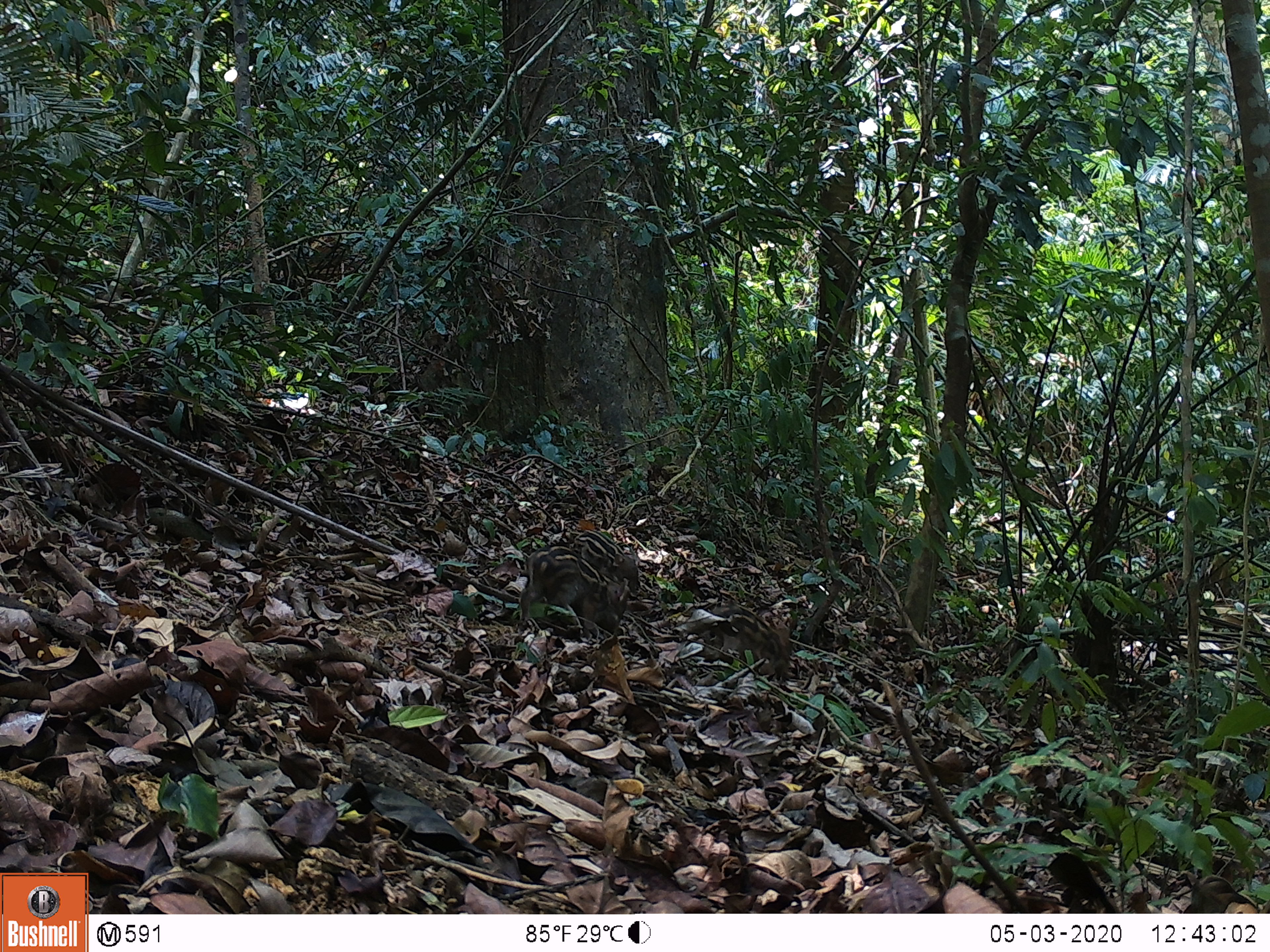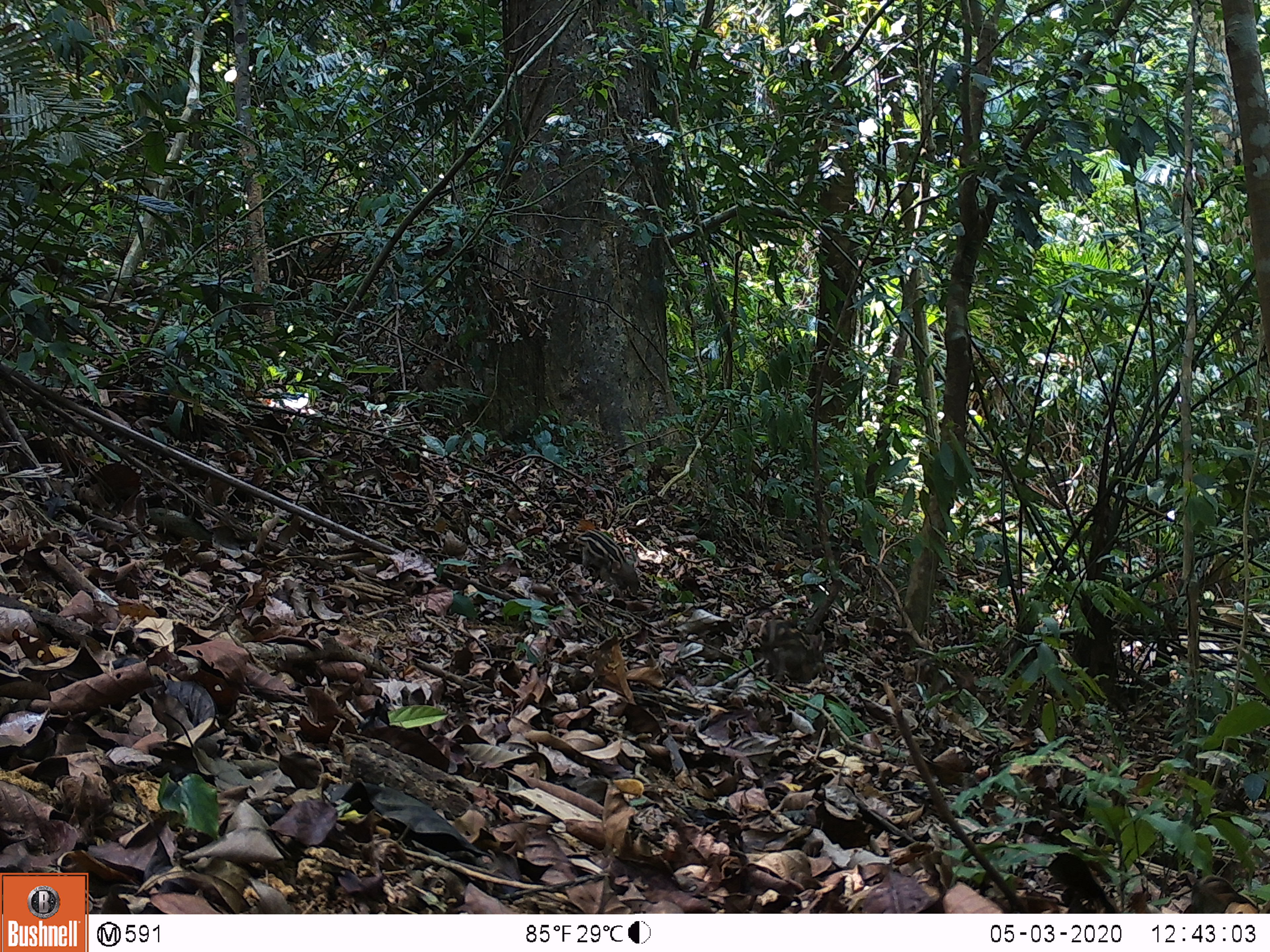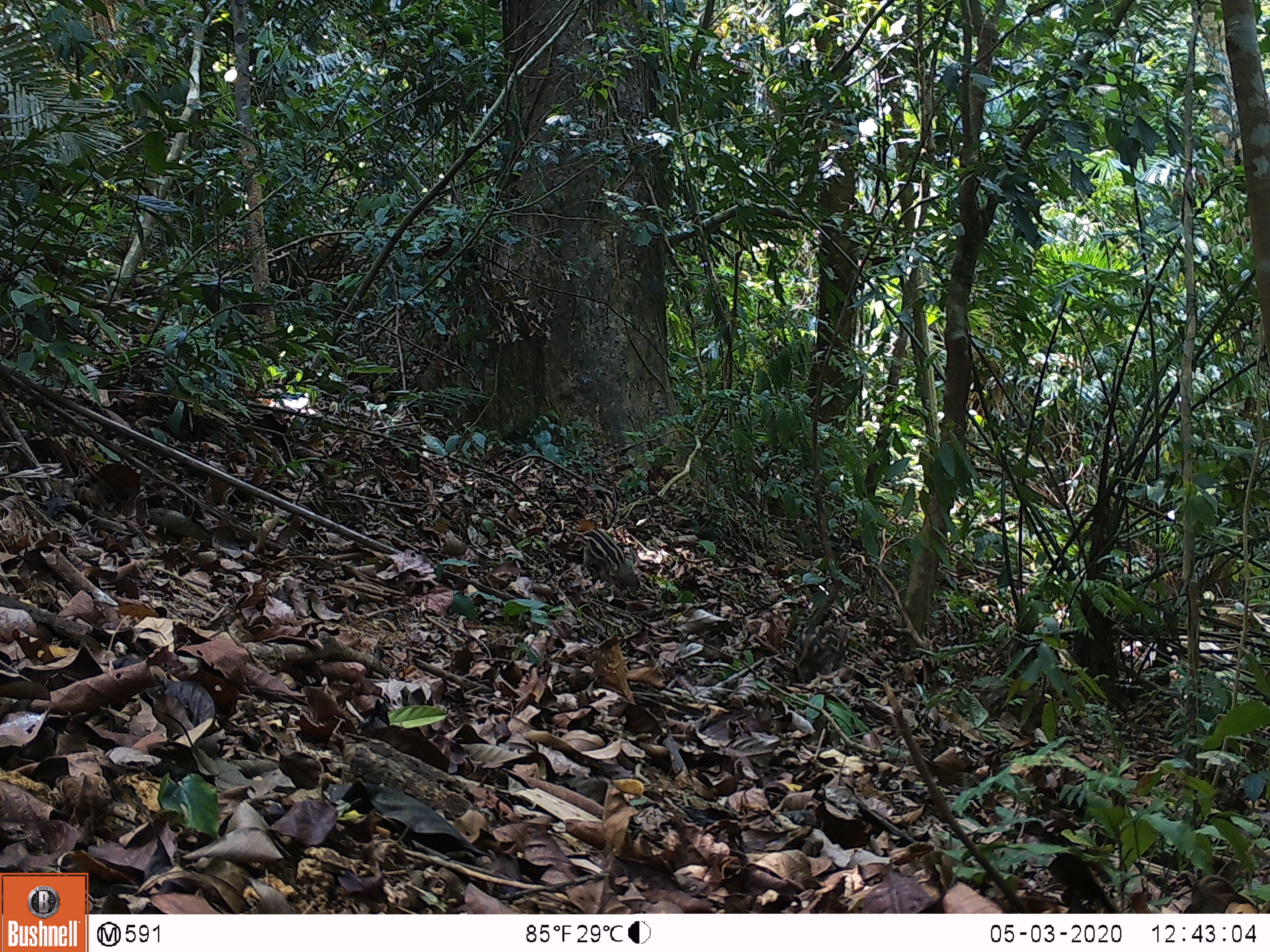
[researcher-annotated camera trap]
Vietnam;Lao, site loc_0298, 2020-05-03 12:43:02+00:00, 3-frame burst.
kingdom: Animalia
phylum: Chordata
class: Mammalia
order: Artiodactyla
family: Suidae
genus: Sus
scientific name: Sus scrofa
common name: eurasian wild pig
Eurasian wild pig (Sus scrofa). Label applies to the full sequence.